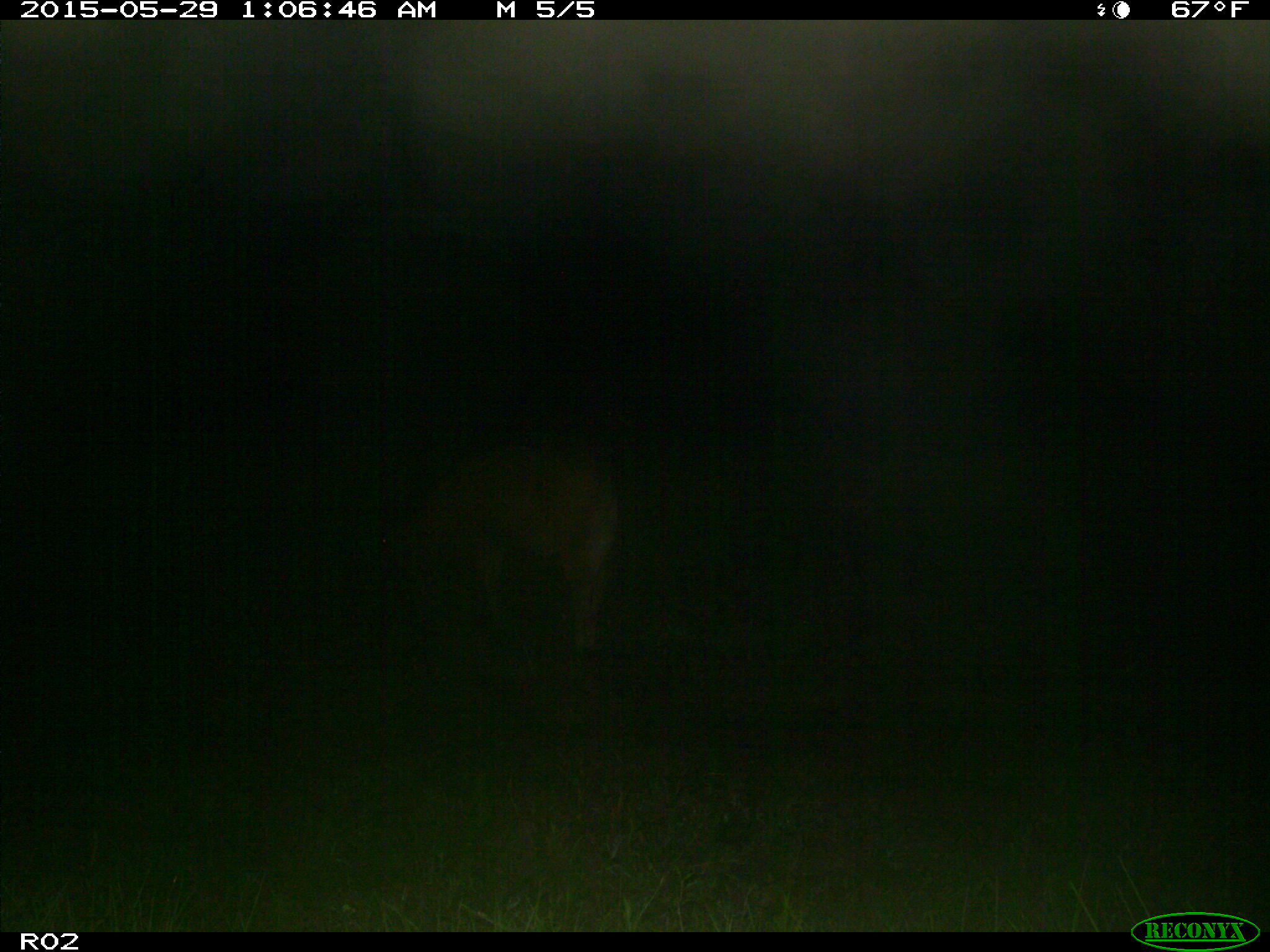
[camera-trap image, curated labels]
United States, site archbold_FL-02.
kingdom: Animalia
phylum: Chordata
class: Mammalia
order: Artiodactyla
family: Bovidae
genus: Bos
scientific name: Bos taurus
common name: domestic cow